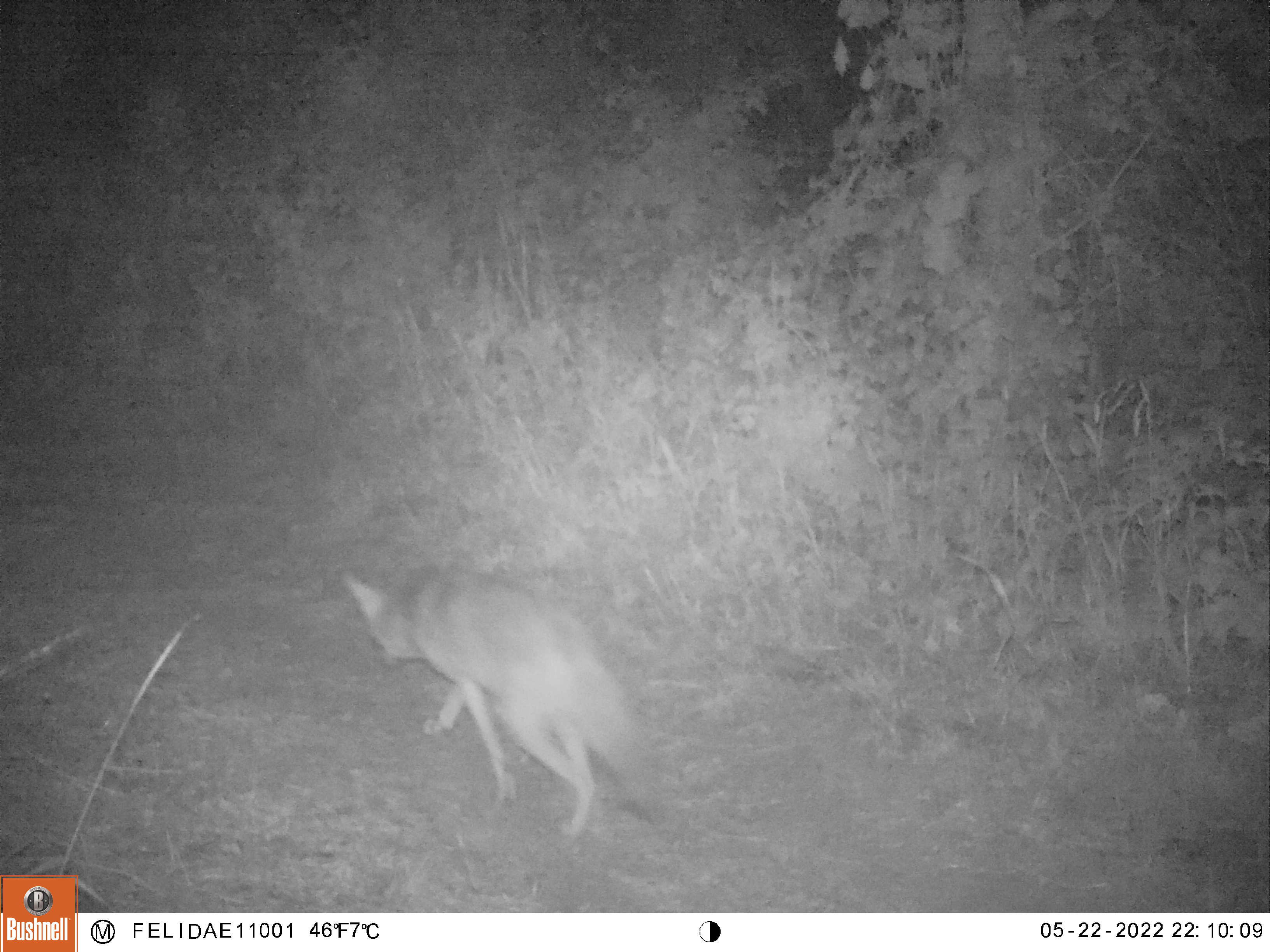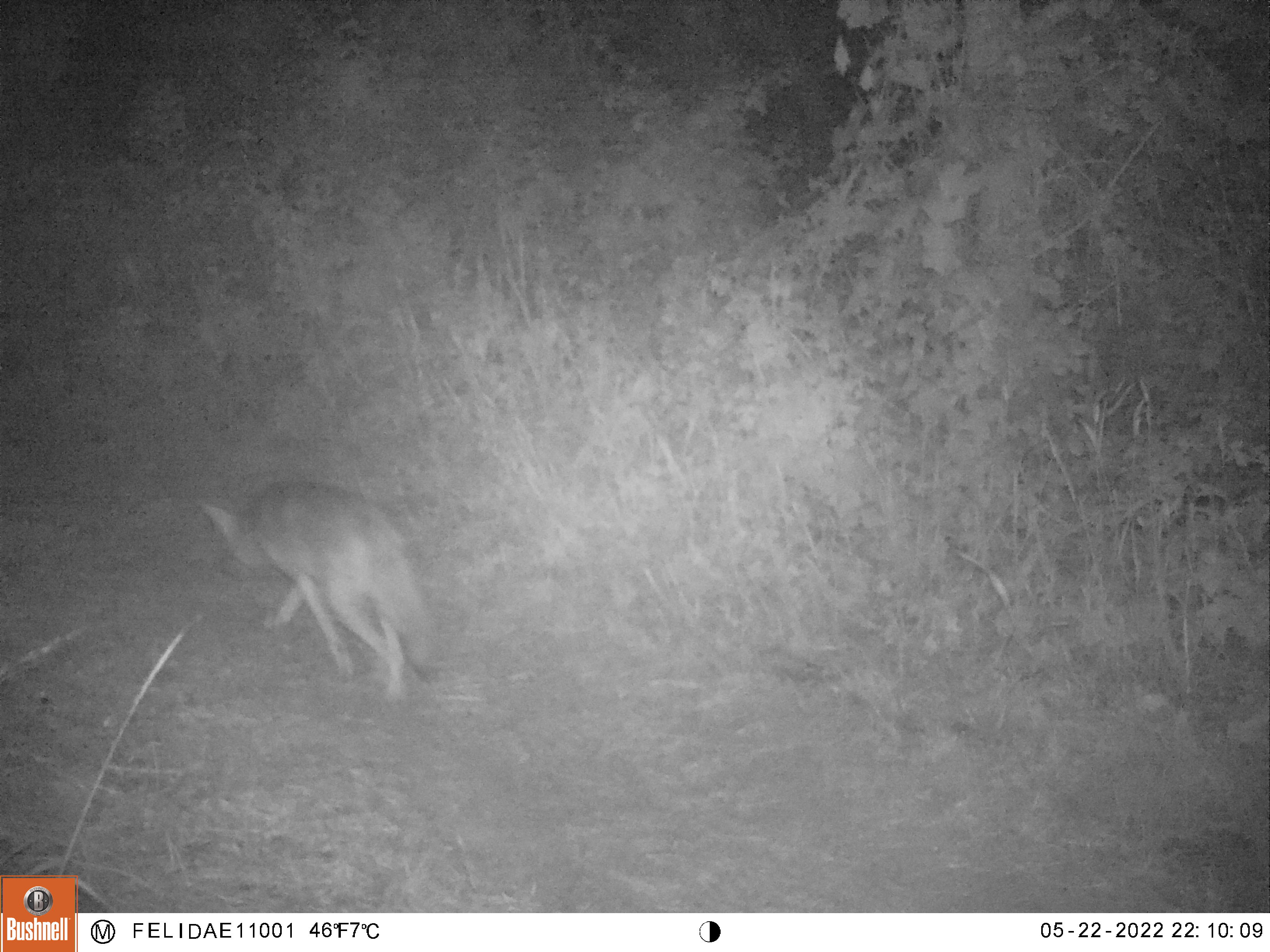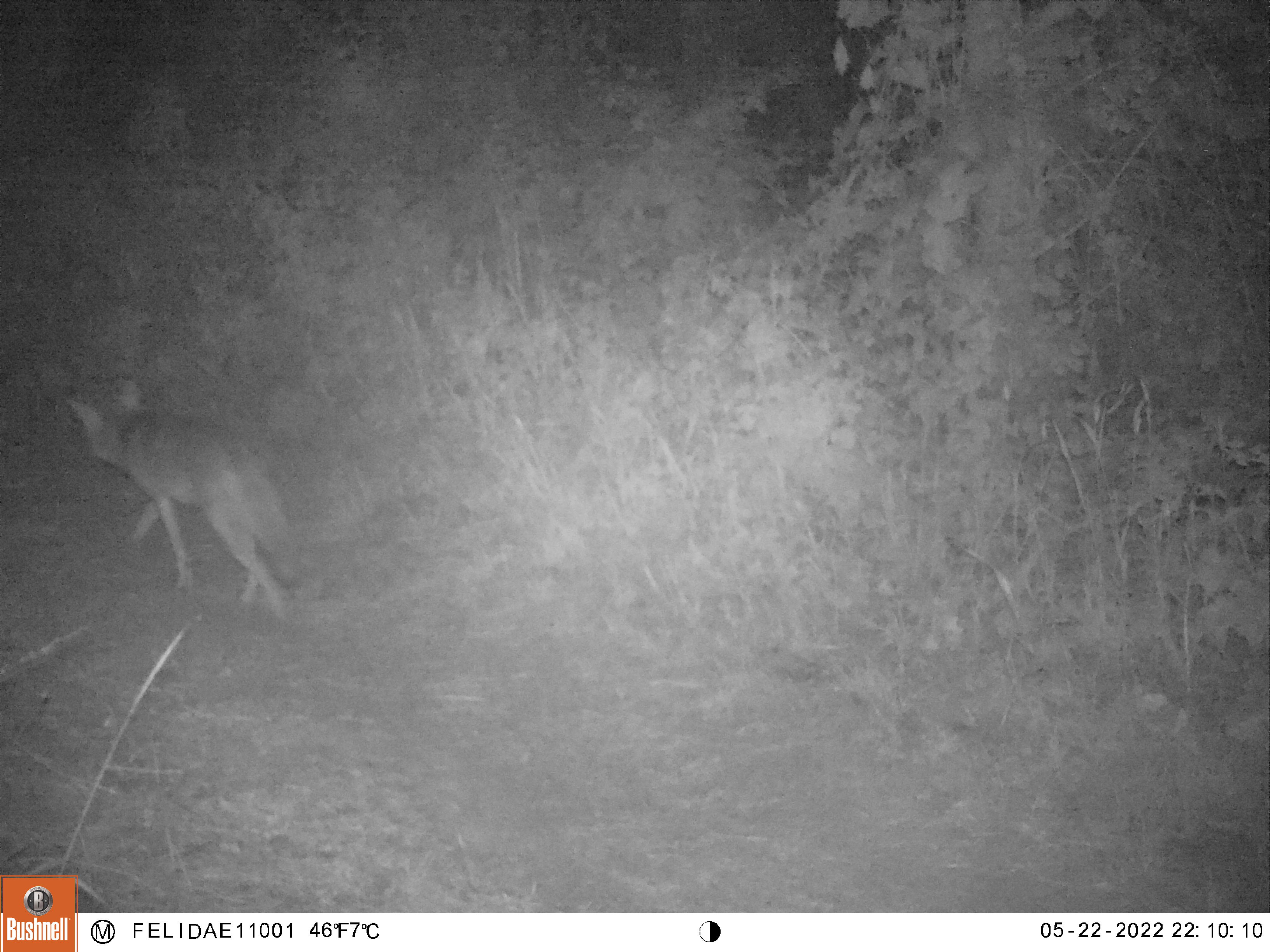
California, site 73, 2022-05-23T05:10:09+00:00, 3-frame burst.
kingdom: Animalia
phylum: Chordata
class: Mammalia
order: Carnivora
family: Canidae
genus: Canis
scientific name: Canis latrans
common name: coyote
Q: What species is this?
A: Coyote (Canis latrans).